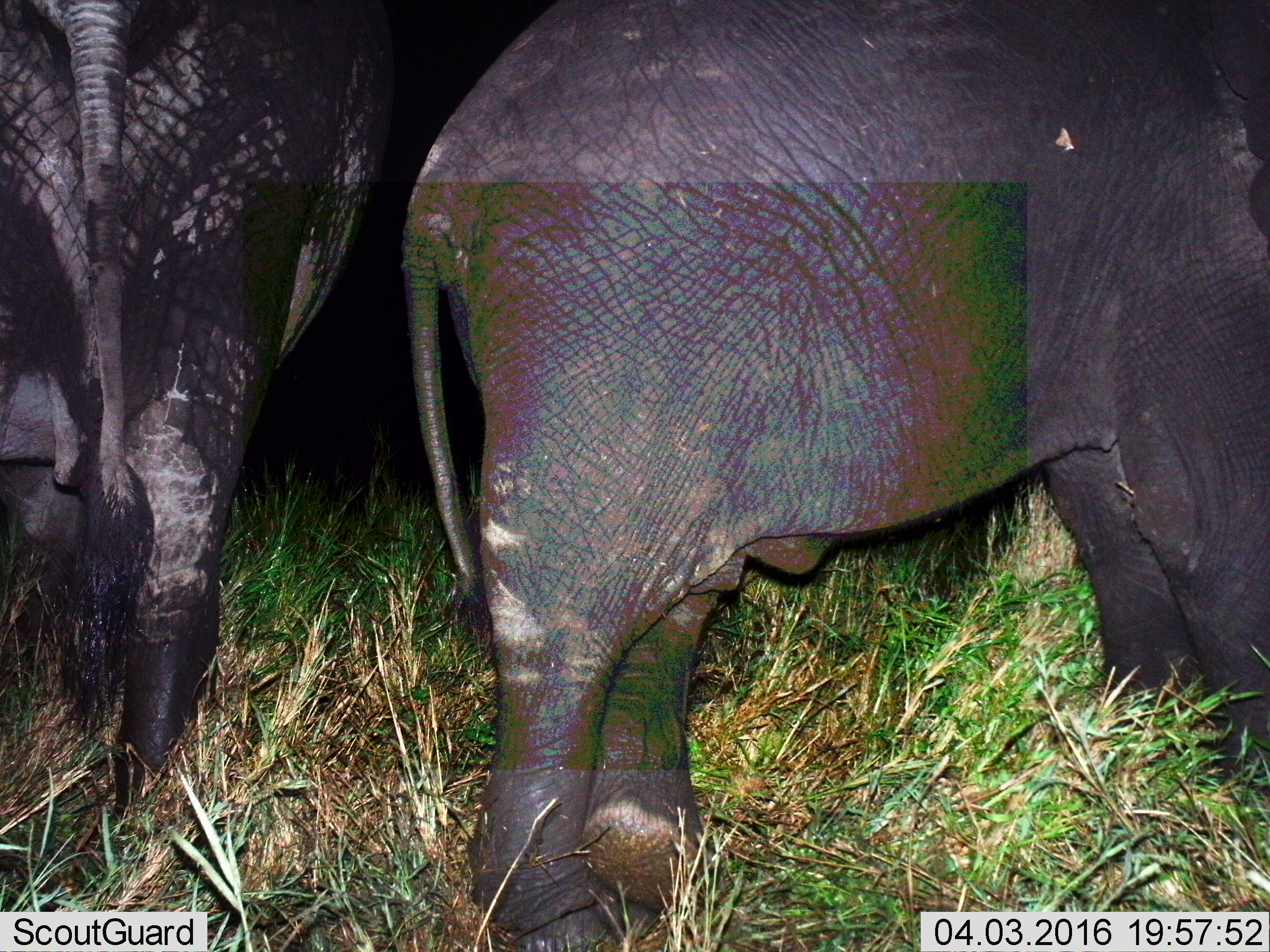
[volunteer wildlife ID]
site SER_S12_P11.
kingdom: Animalia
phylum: Chordata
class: Mammalia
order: Proboscidea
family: Elephantidae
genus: Loxodonta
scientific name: Loxodonta africana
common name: african bush elephant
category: elephant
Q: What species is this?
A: Elephant (african bush elephant) (Loxodonta africana).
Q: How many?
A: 2.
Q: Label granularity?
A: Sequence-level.